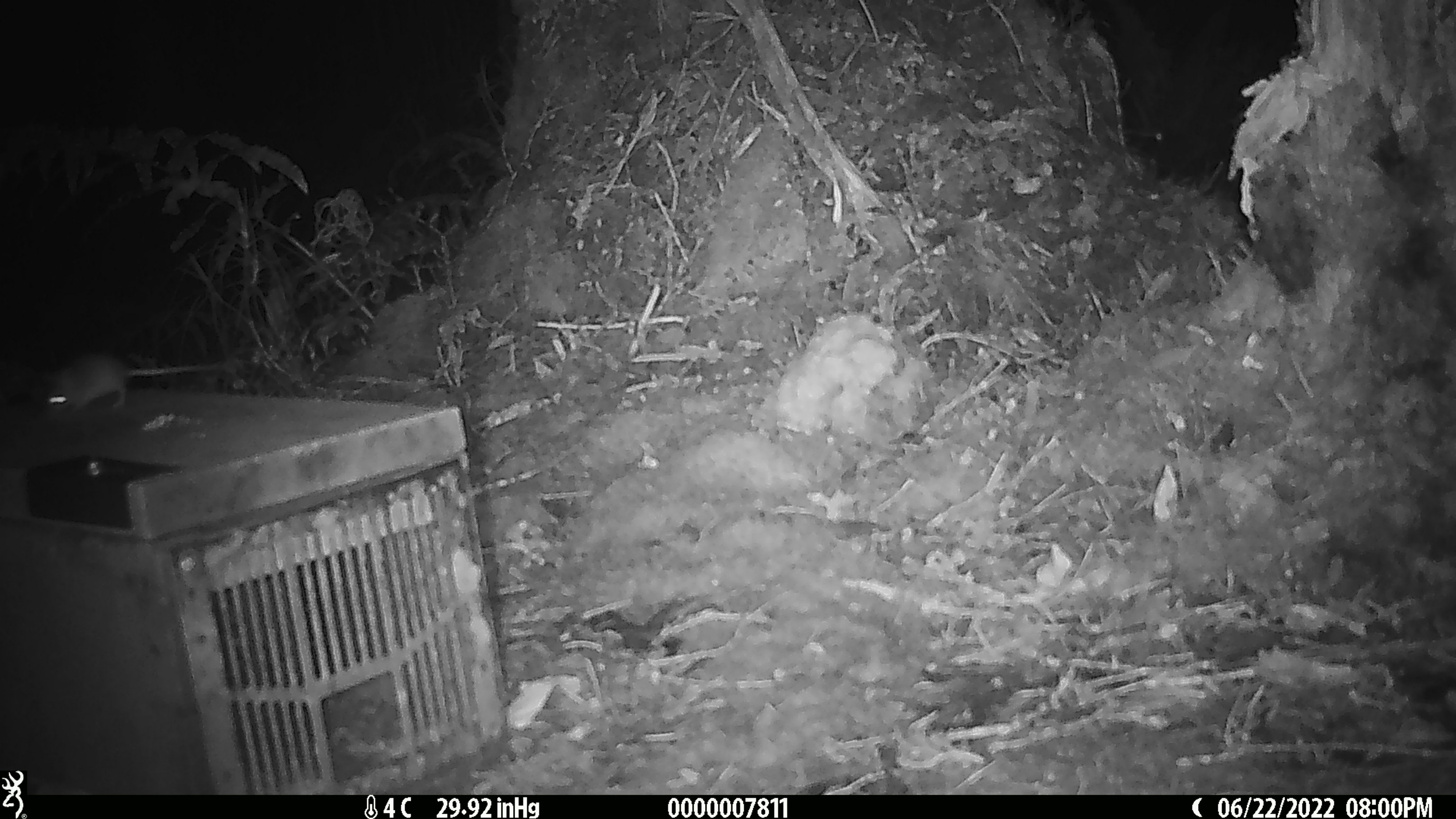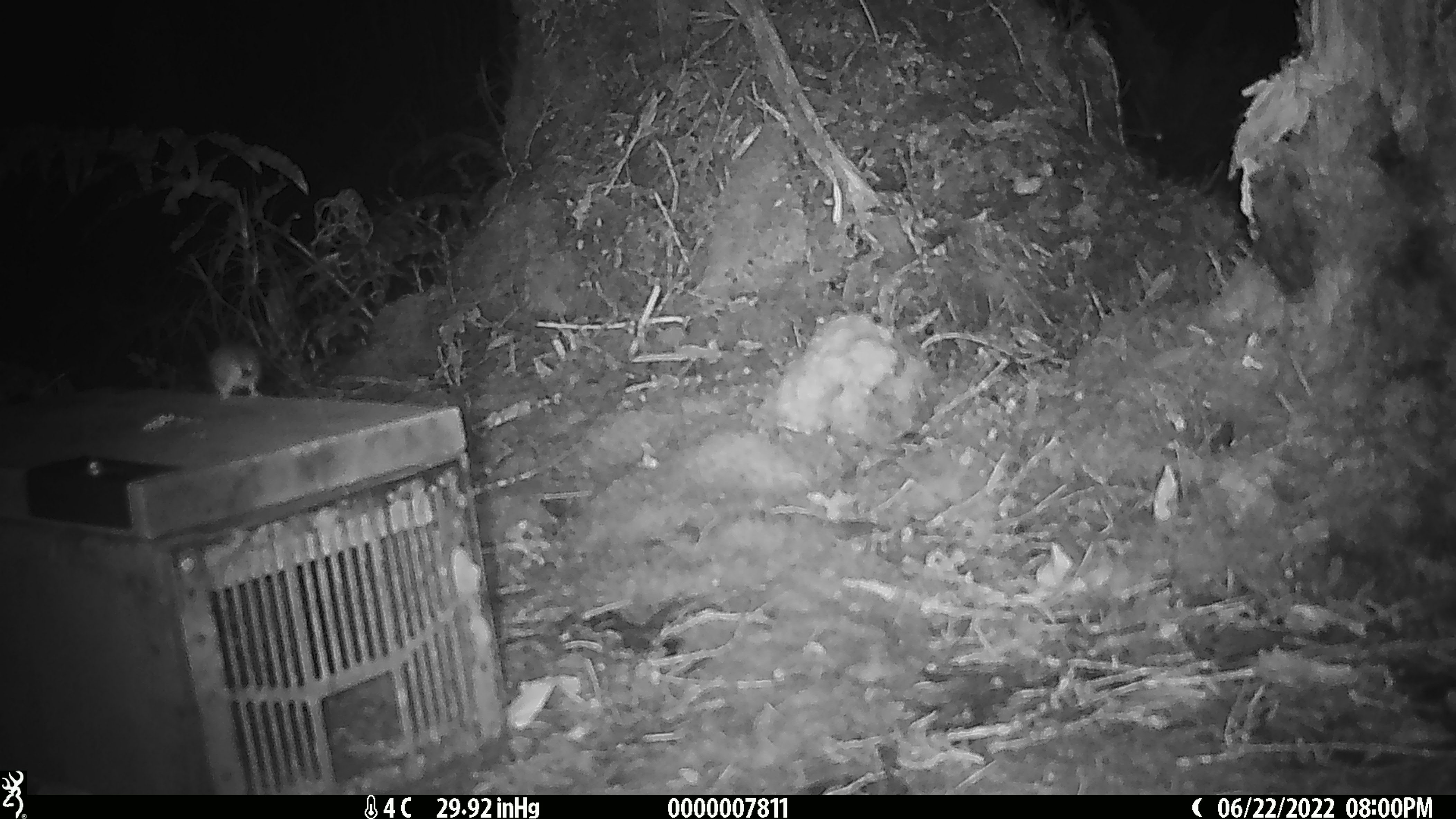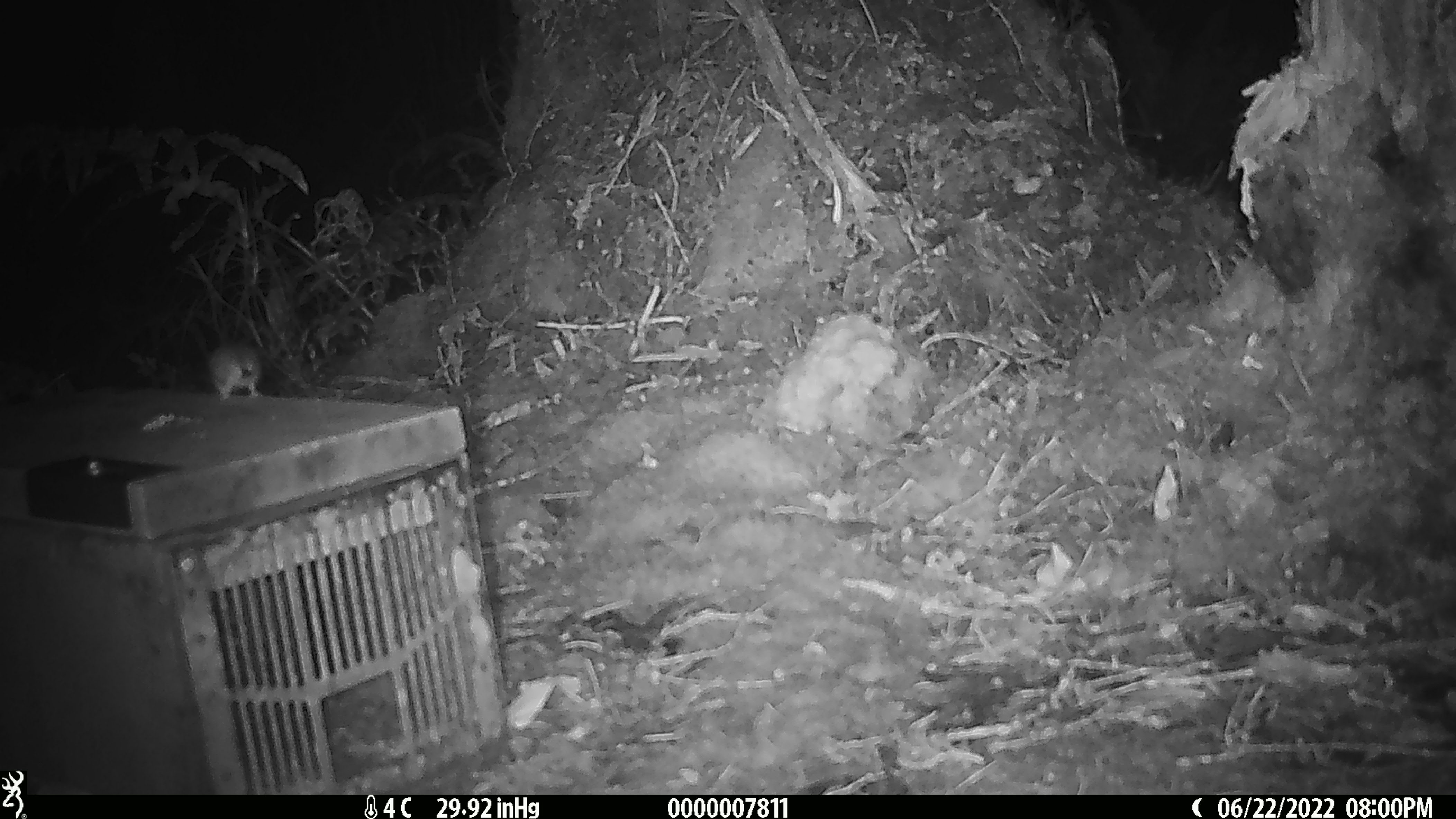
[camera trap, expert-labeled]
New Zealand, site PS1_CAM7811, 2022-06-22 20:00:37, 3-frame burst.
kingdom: Animalia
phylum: Chordata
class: Mammalia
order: Rodentia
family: Muridae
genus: Mus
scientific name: Mus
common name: mouse